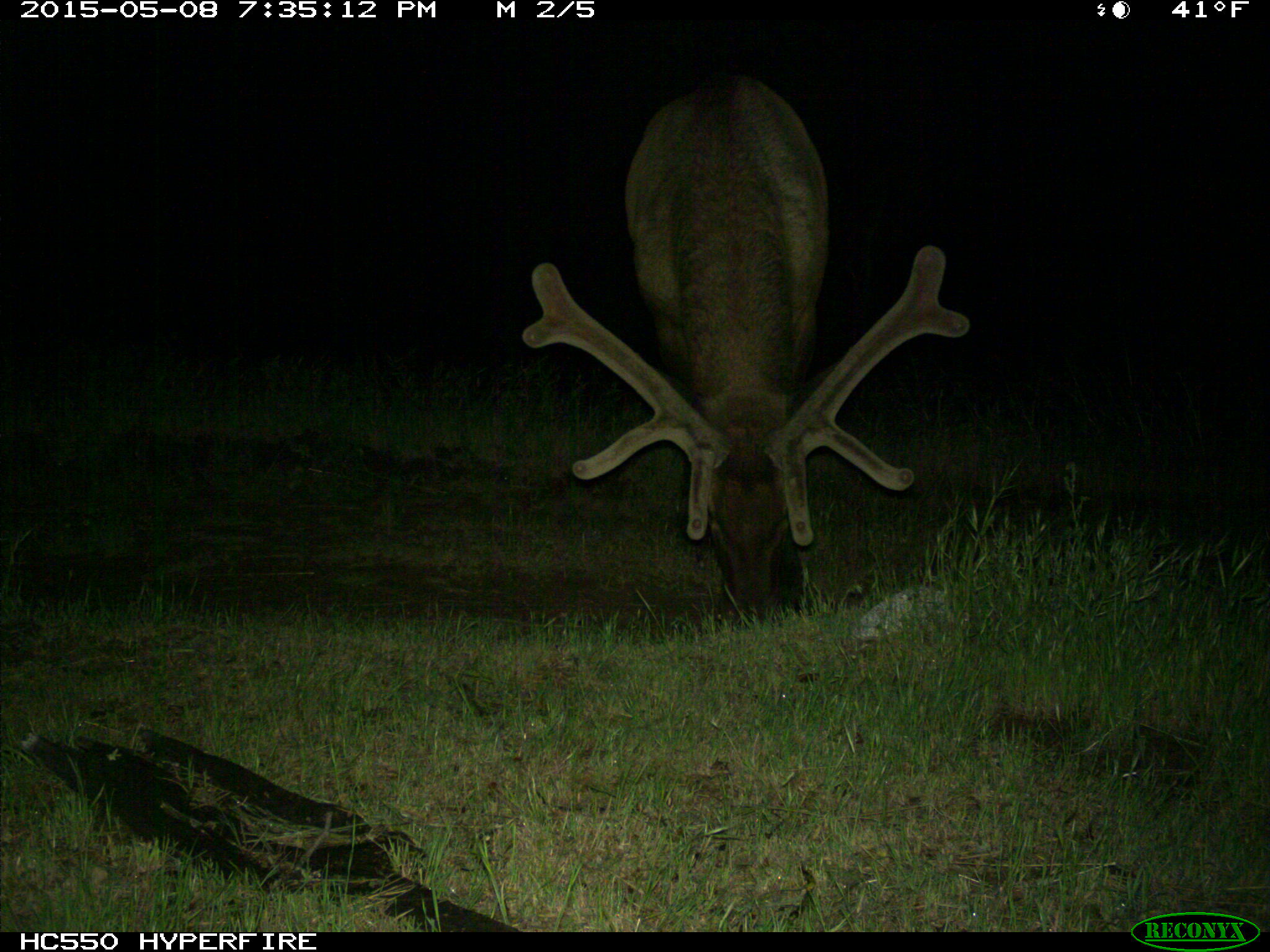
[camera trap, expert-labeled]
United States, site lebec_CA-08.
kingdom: Animalia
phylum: Chordata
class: Mammalia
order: Artiodactyla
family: Cervidae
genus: Cervus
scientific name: Cervus canadensis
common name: elk